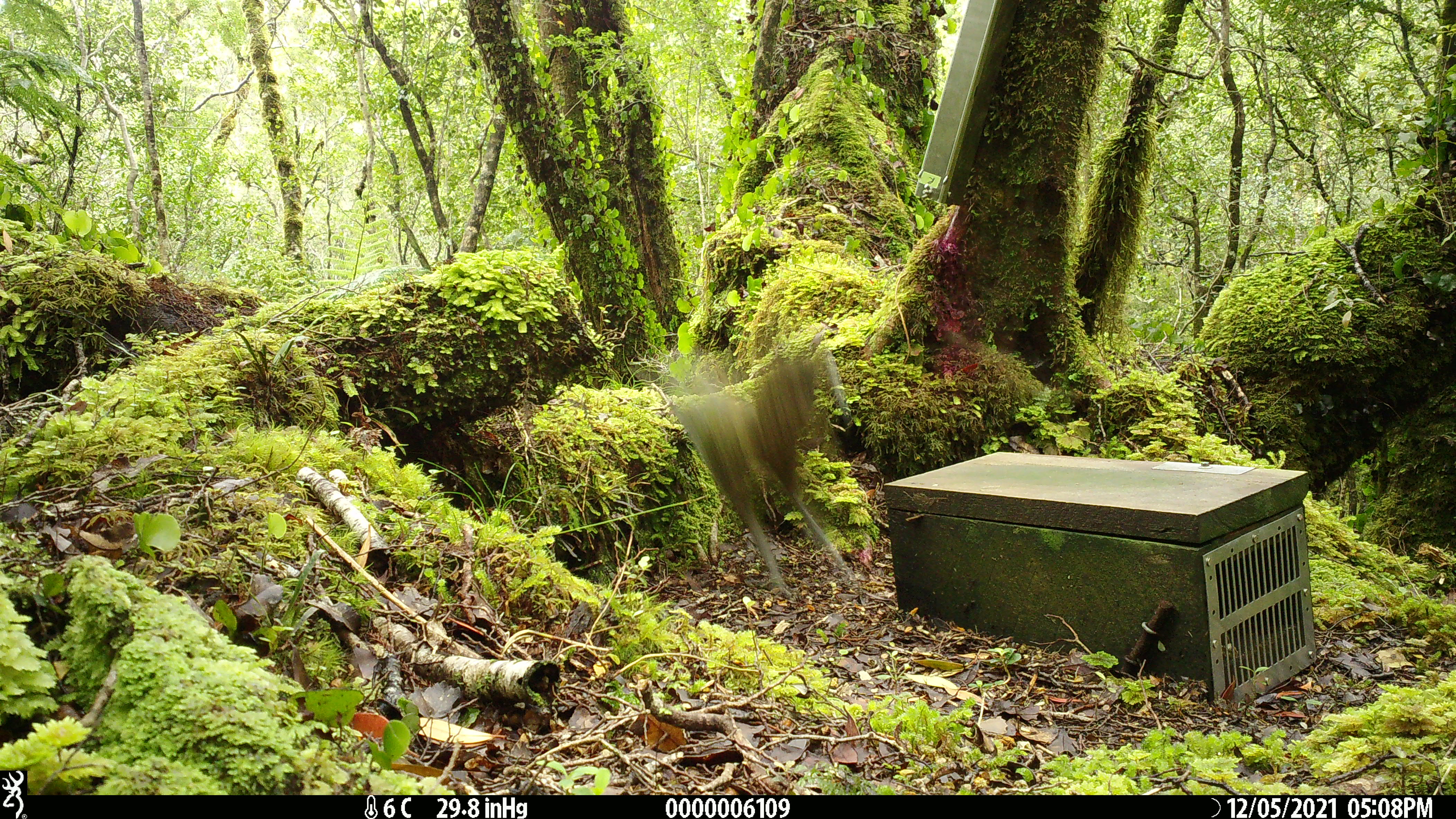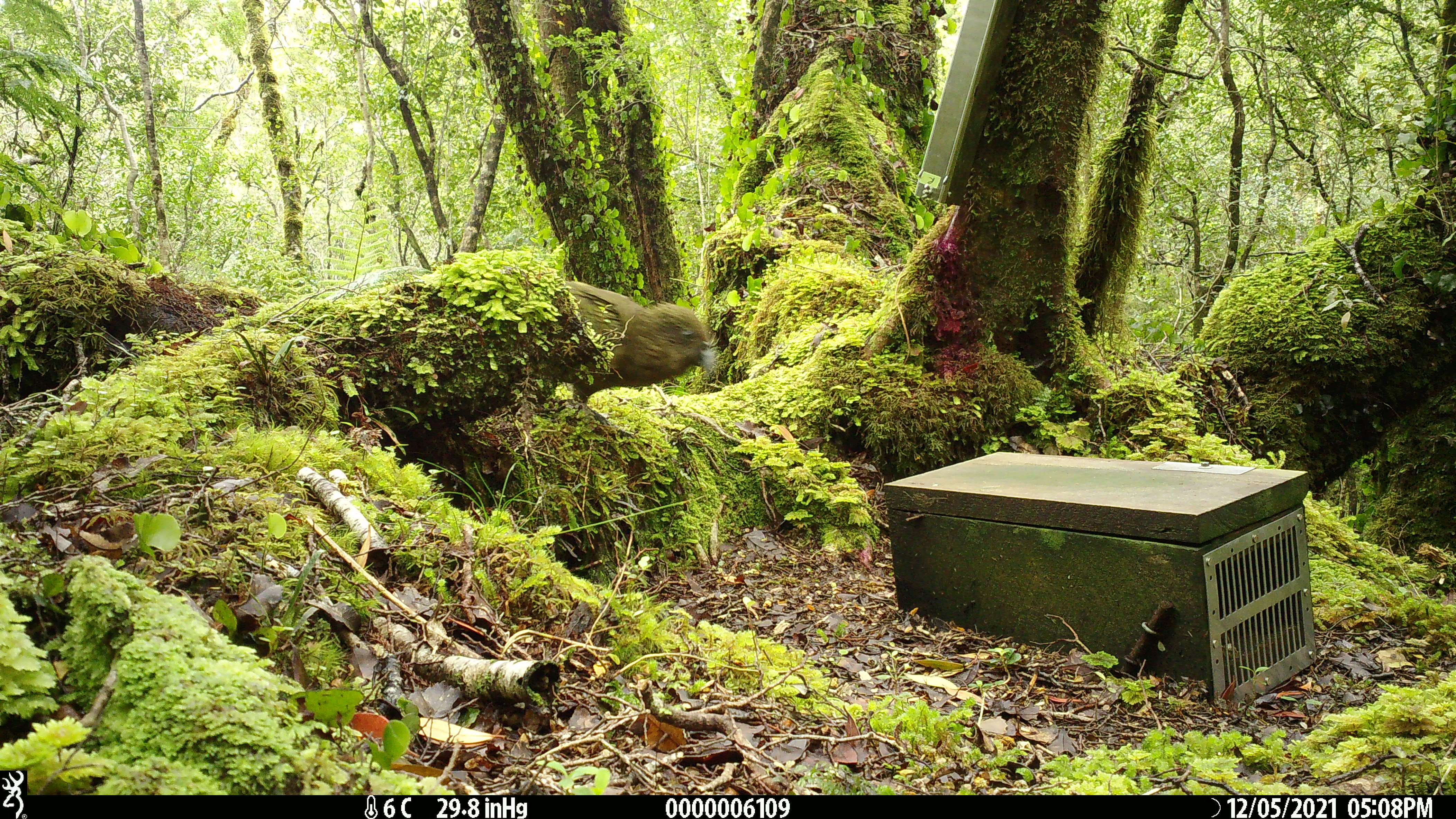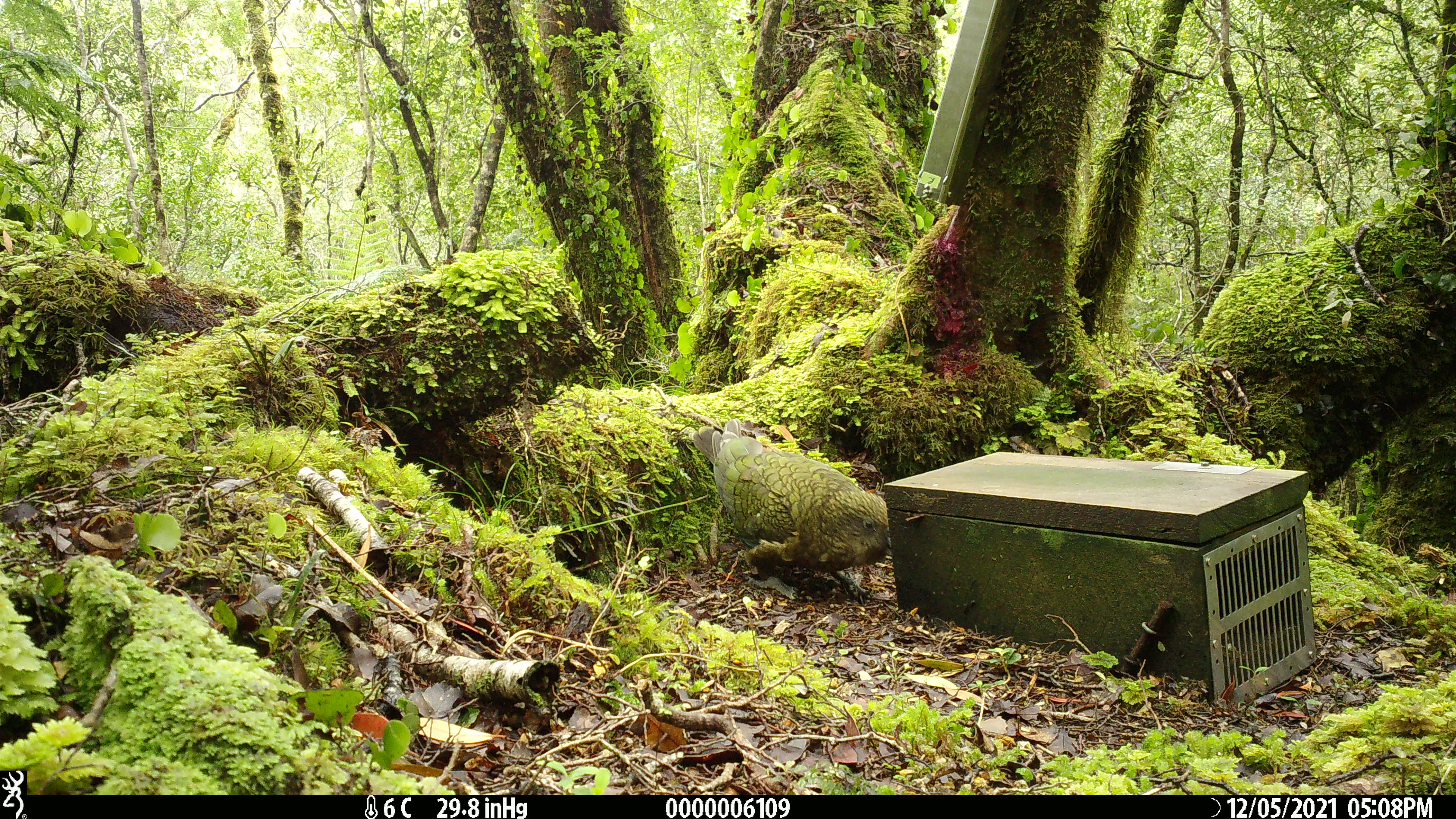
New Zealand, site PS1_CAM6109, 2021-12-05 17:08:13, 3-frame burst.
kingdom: Animalia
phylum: Chordata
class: Aves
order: Psittaciformes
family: Strigopidae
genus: Nestor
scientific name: Nestor notabilis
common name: kea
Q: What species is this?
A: Kea (Nestor notabilis).